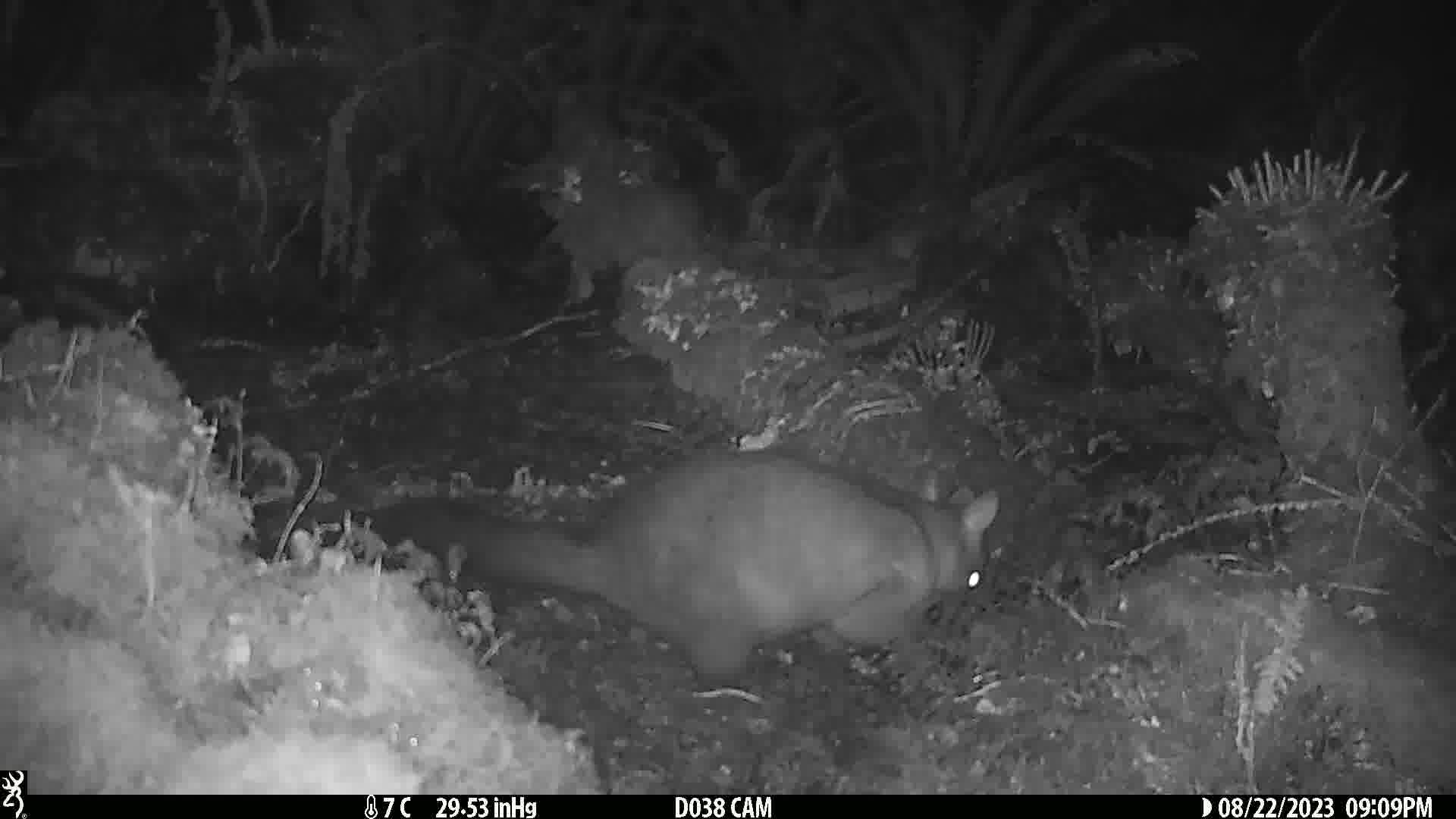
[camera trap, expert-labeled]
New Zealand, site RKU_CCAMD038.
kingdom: Animalia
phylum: Chordata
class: Mammalia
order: Diprotodontia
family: Phalangeridae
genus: Trichosurus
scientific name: Trichosurus vulpecula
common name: common brushtail possum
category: possum